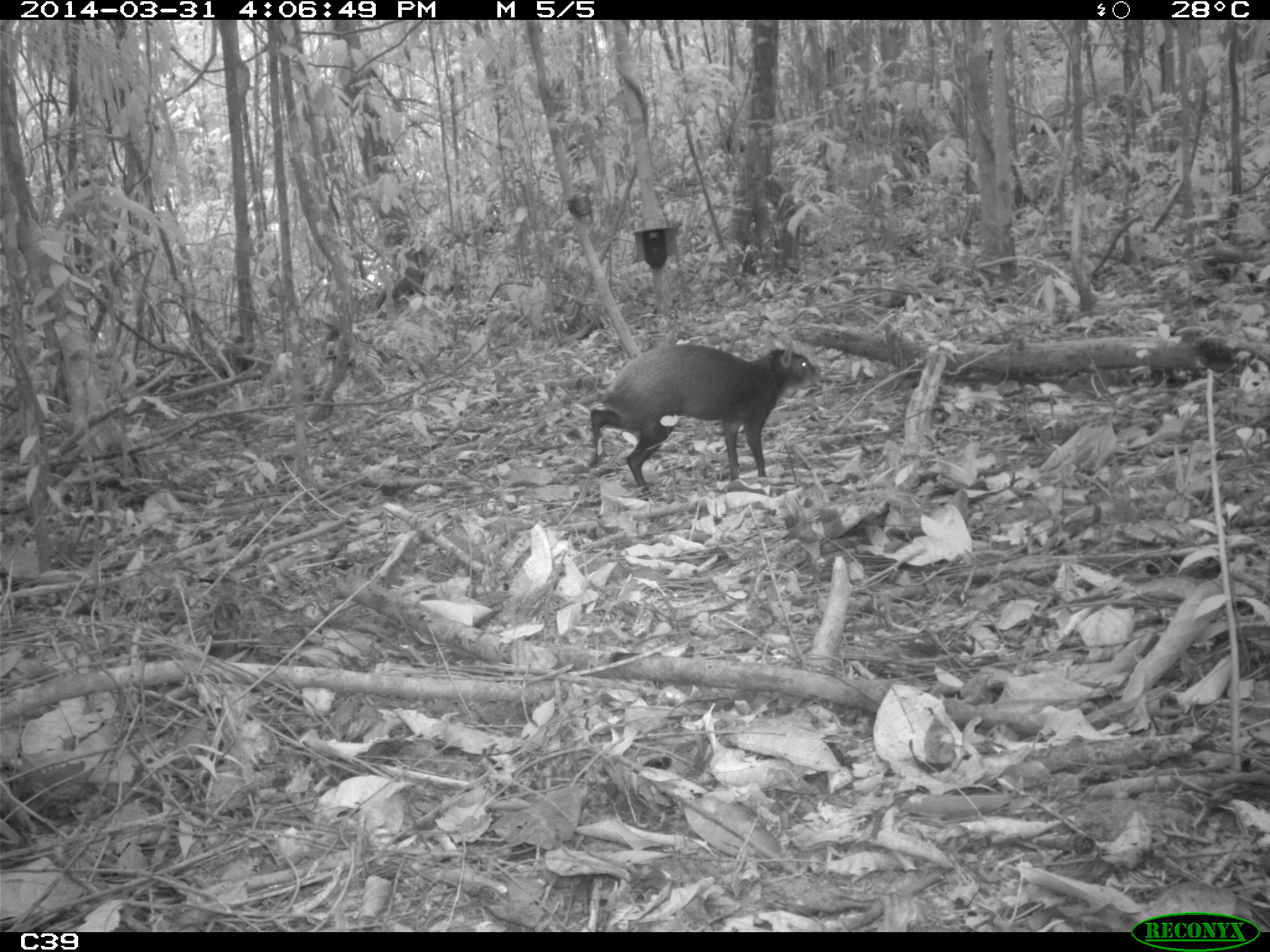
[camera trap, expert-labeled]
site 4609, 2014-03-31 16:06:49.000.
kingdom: Animalia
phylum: Chordata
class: Mammalia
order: Rodentia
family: Dasyproctidae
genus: Dasyprocta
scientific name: Dasyprocta leporina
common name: red-rumped agouti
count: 1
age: adult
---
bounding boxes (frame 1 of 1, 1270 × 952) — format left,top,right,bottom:
dasyprocta leporina: 588,342,820,501